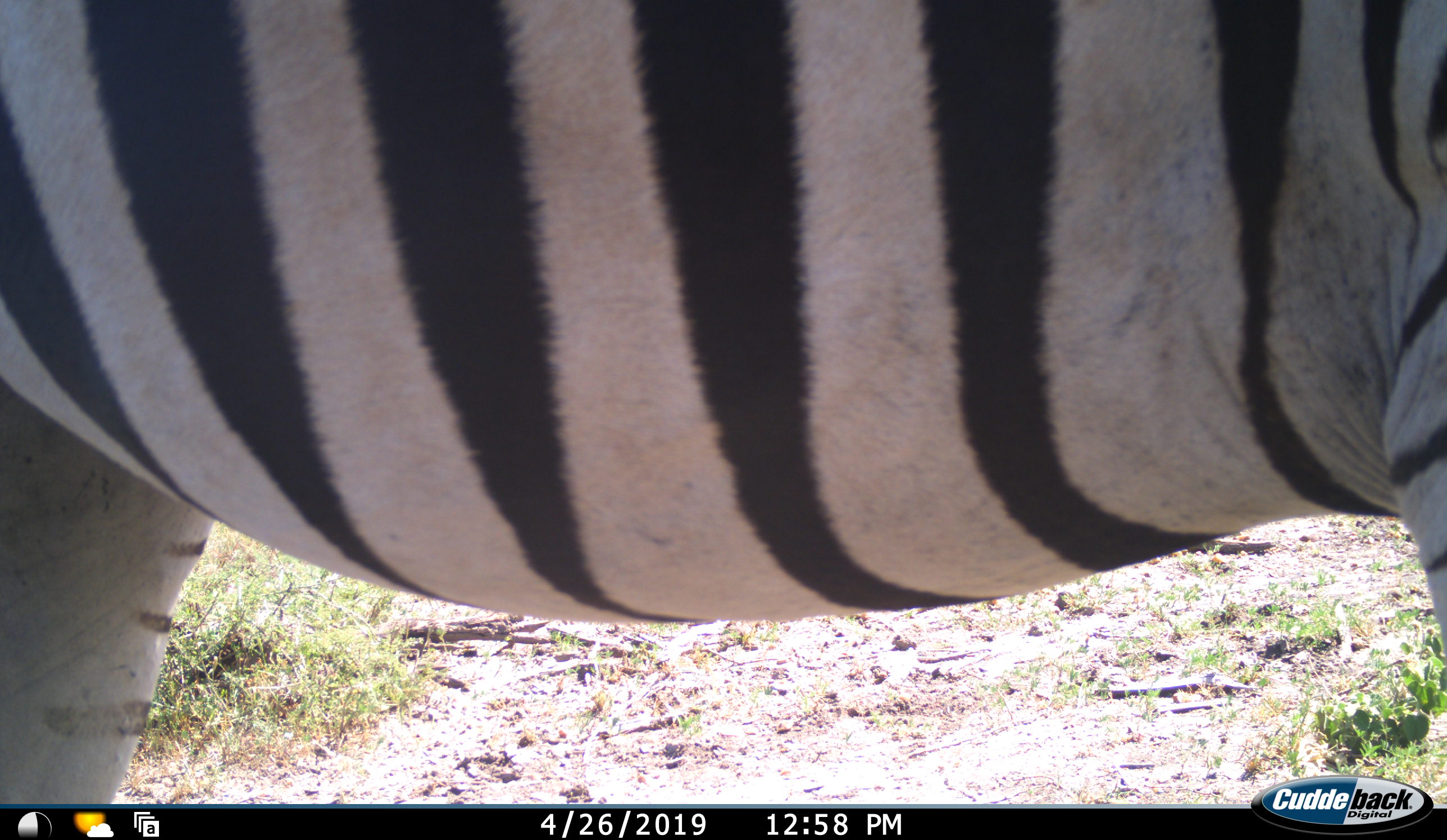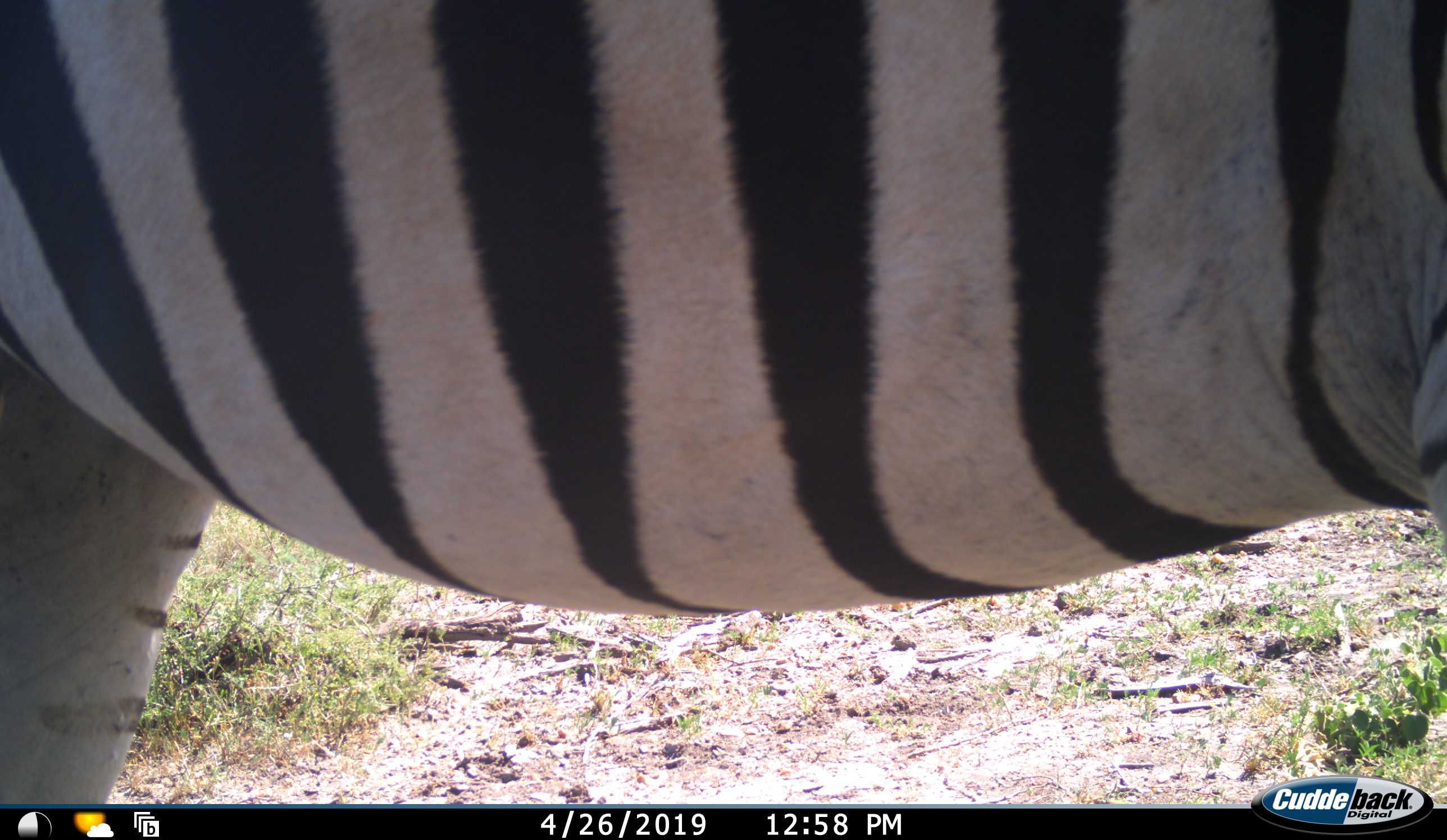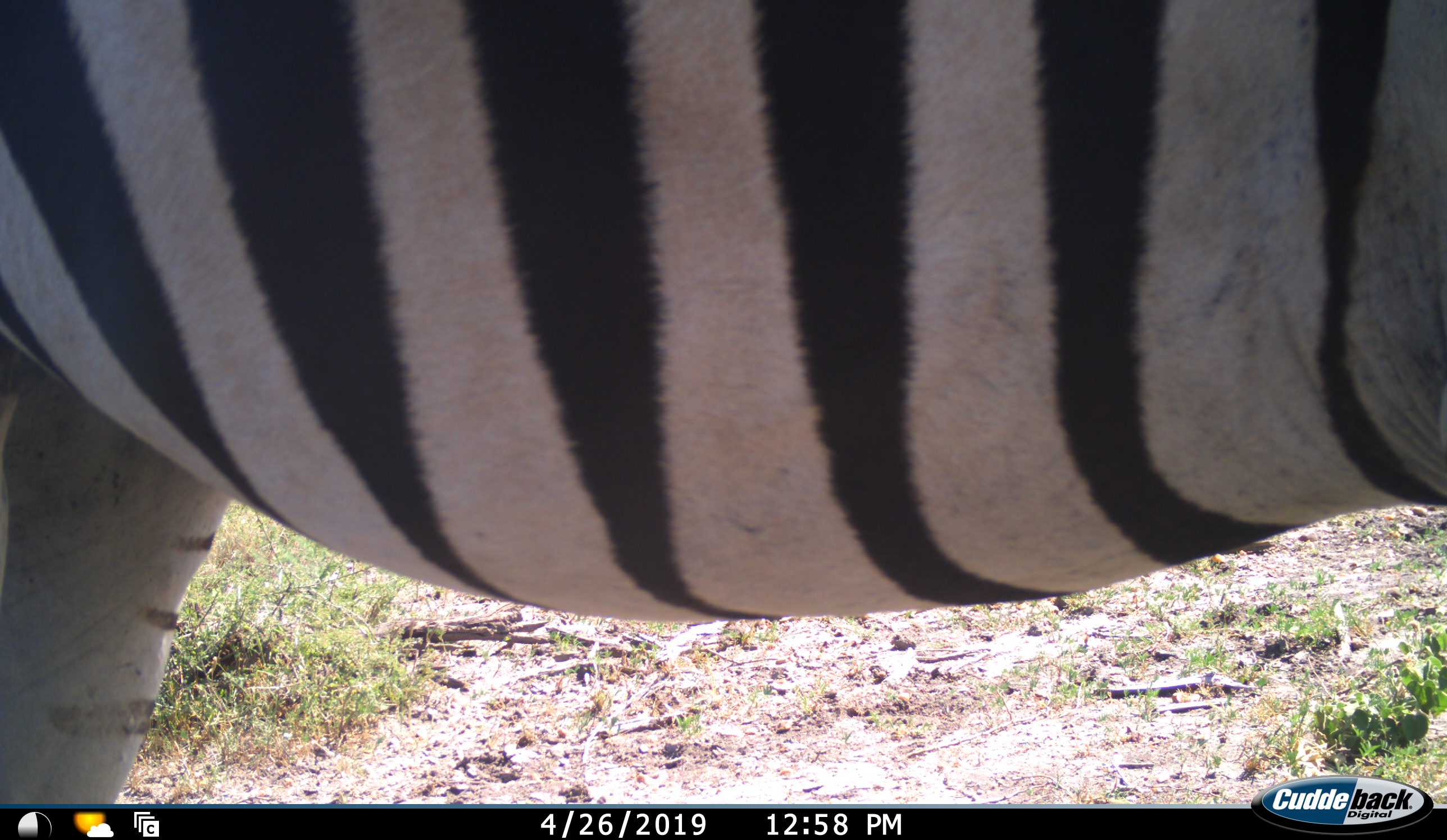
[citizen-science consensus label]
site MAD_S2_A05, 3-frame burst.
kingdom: Animalia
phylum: Chordata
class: Mammalia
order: Perissodactyla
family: Equidae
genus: Equus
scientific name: Equus quagga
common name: plains zebra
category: zebraplains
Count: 1.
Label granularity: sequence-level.